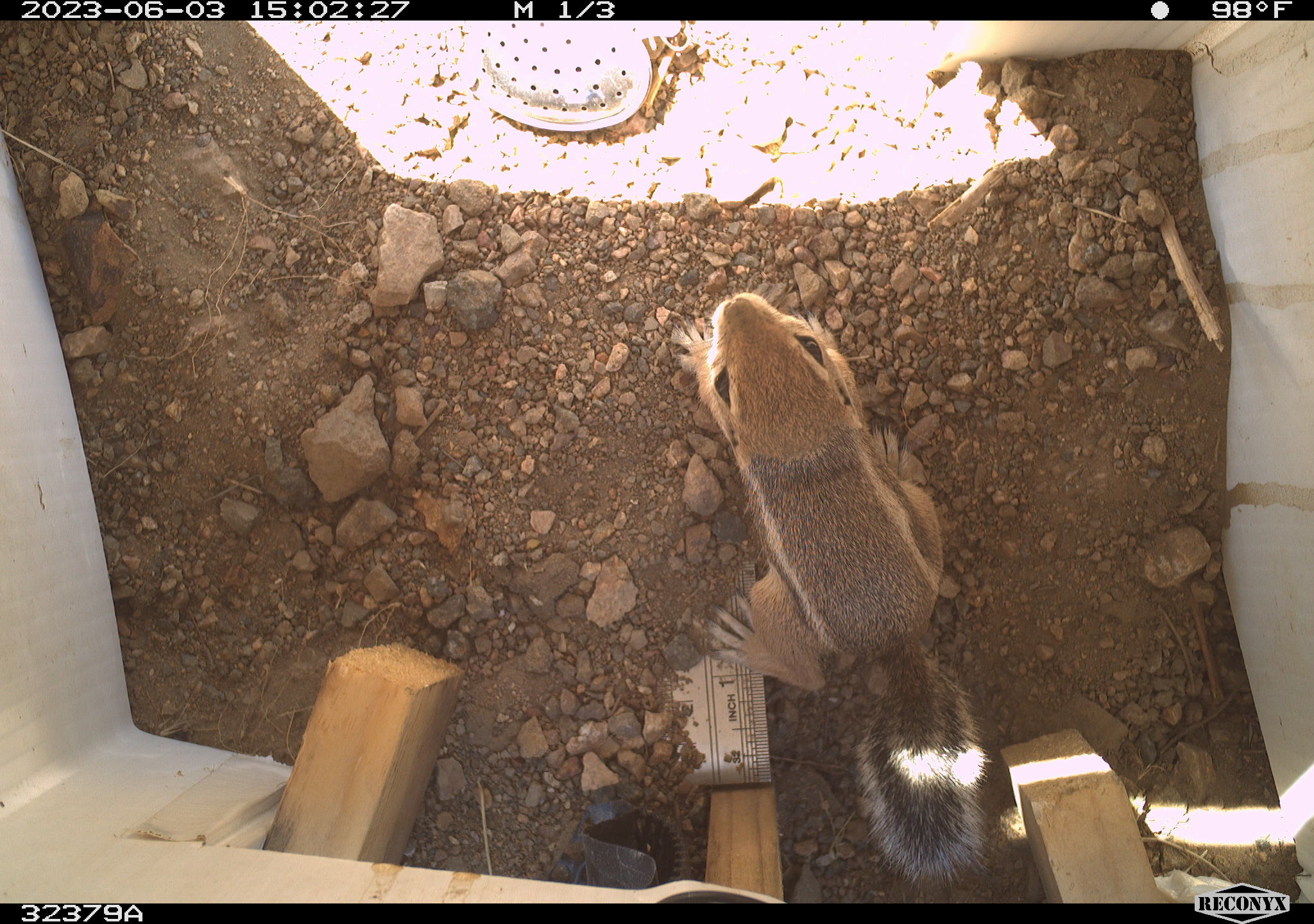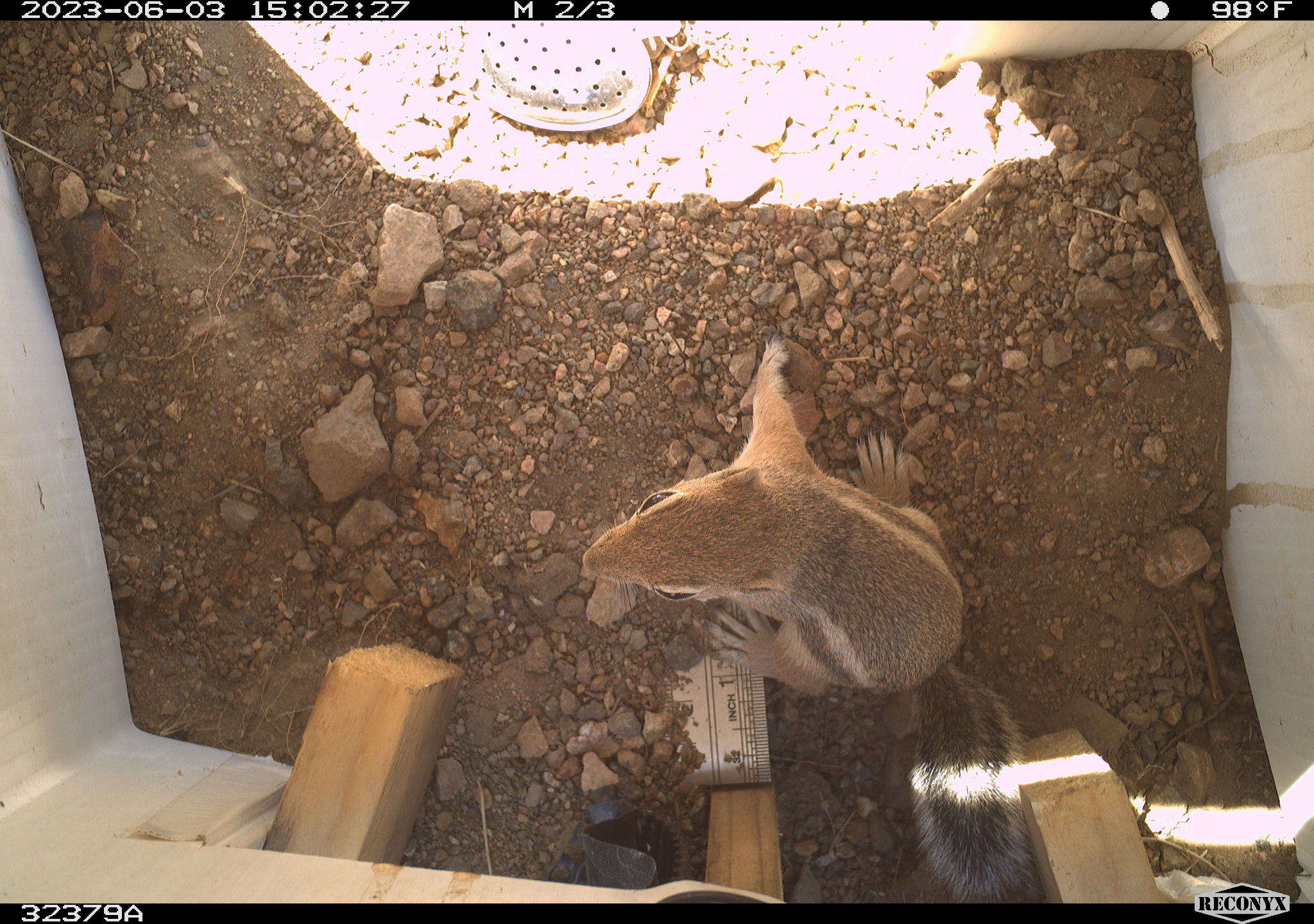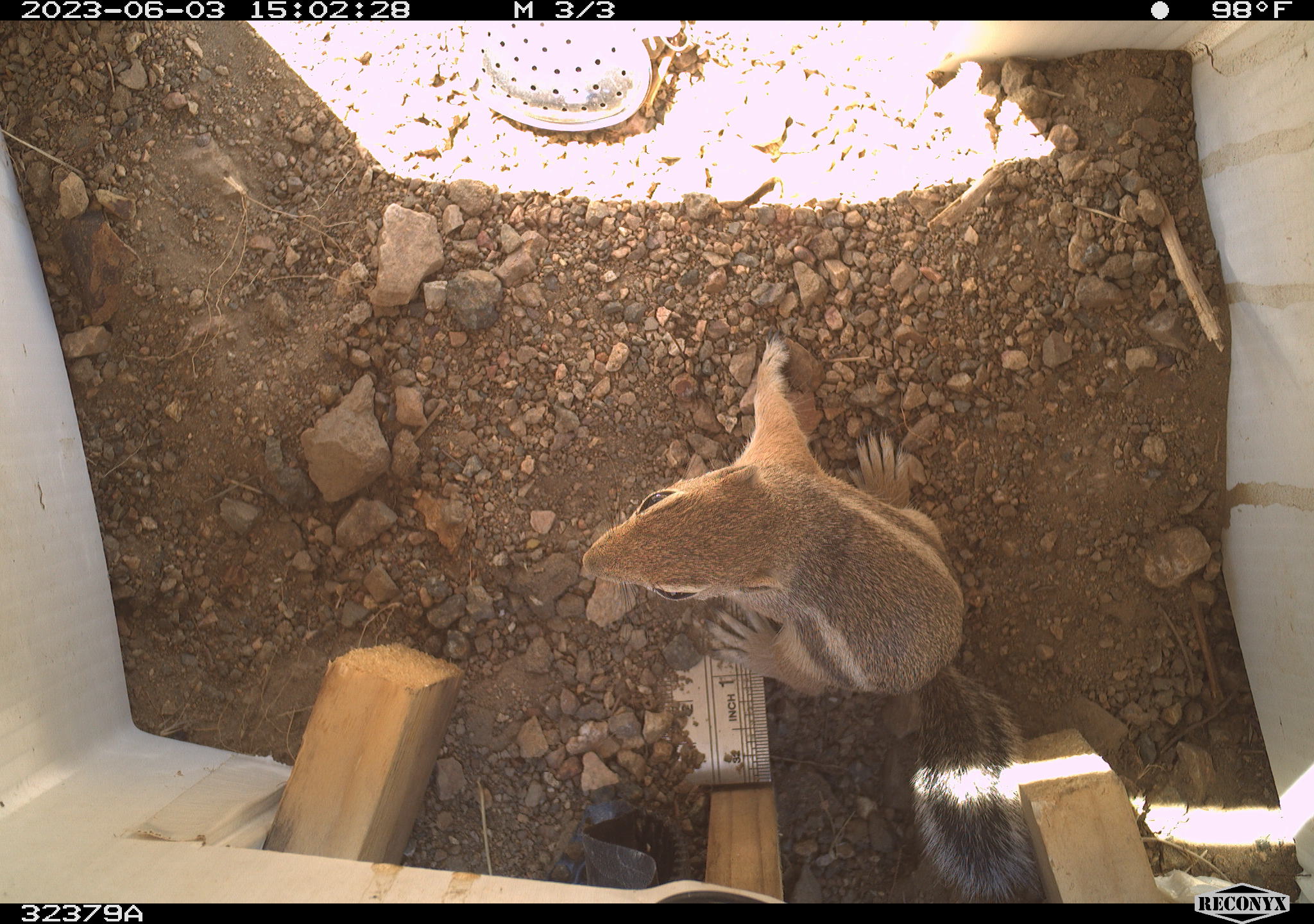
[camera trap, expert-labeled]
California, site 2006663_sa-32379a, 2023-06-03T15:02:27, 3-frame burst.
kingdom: Animalia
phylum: Chordata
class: Mammalia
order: Rodentia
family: Sciuridae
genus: Ammospermophilus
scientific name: Ammospermophilus leucurus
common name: white-tailed antelope squirrel